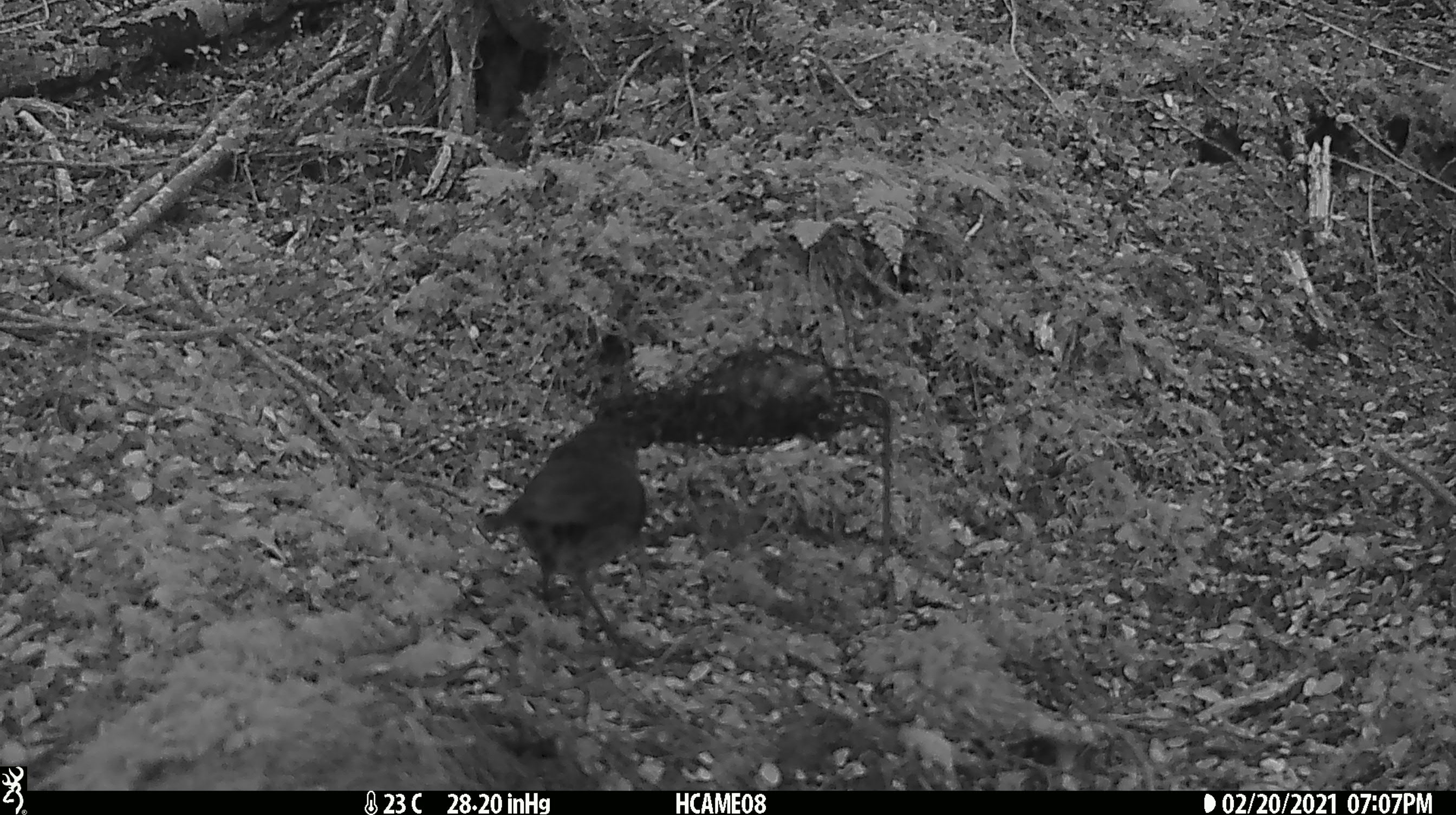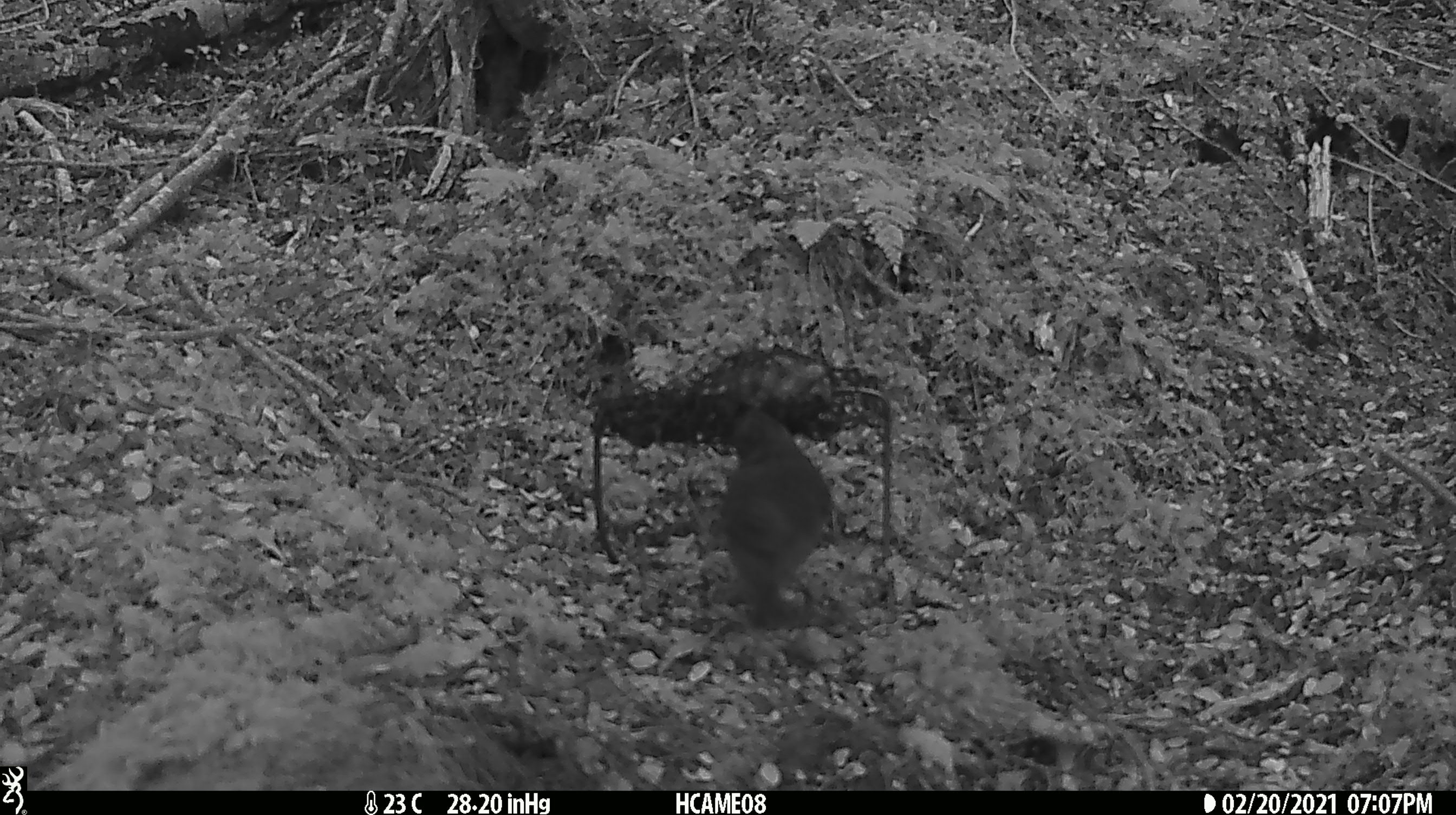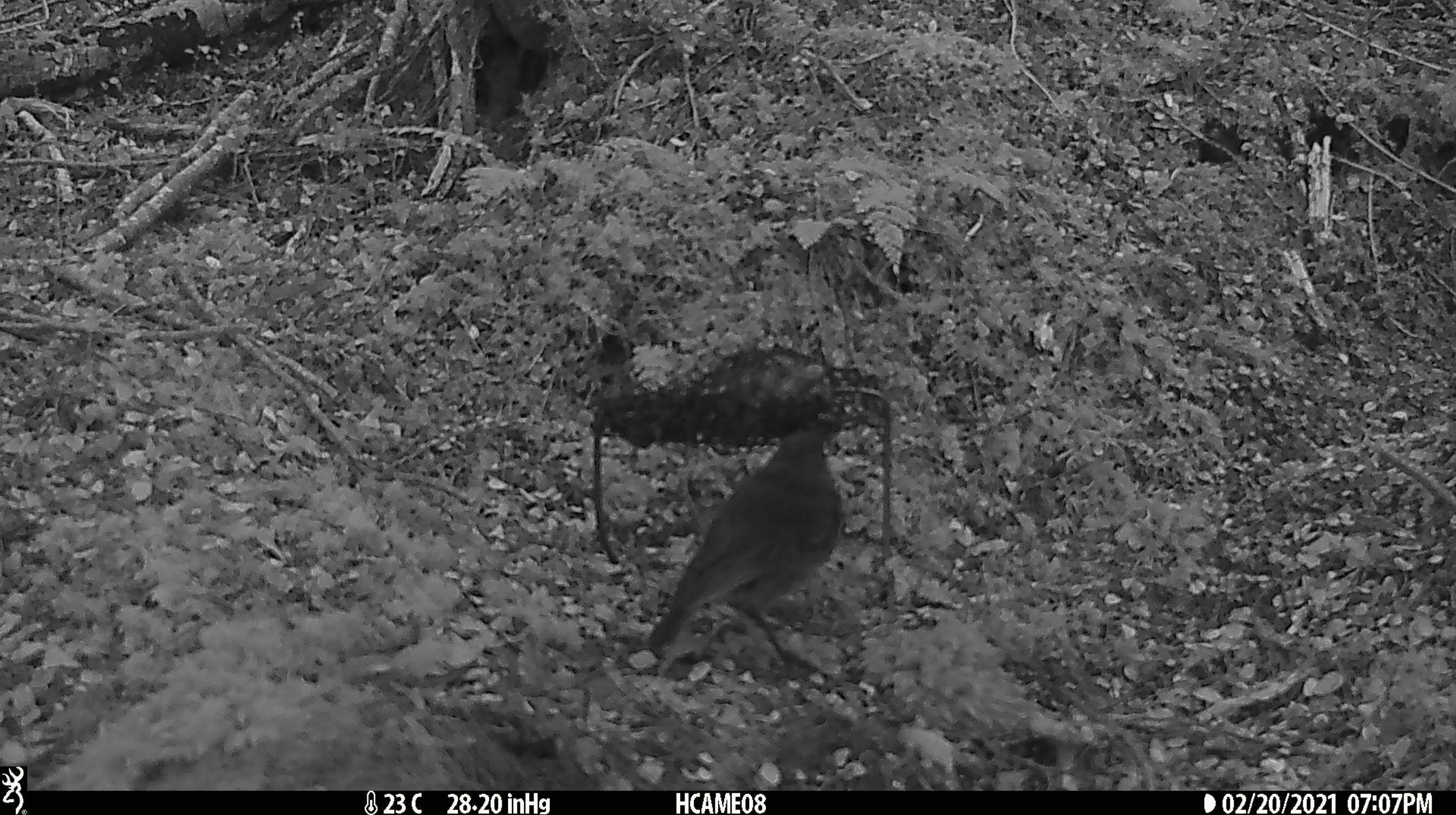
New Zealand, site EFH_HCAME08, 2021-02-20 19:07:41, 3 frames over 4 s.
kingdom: Animalia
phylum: Chordata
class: Aves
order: Passeriformes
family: Petroicidae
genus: Petroica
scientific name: Petroica australis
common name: new zealand robin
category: robin